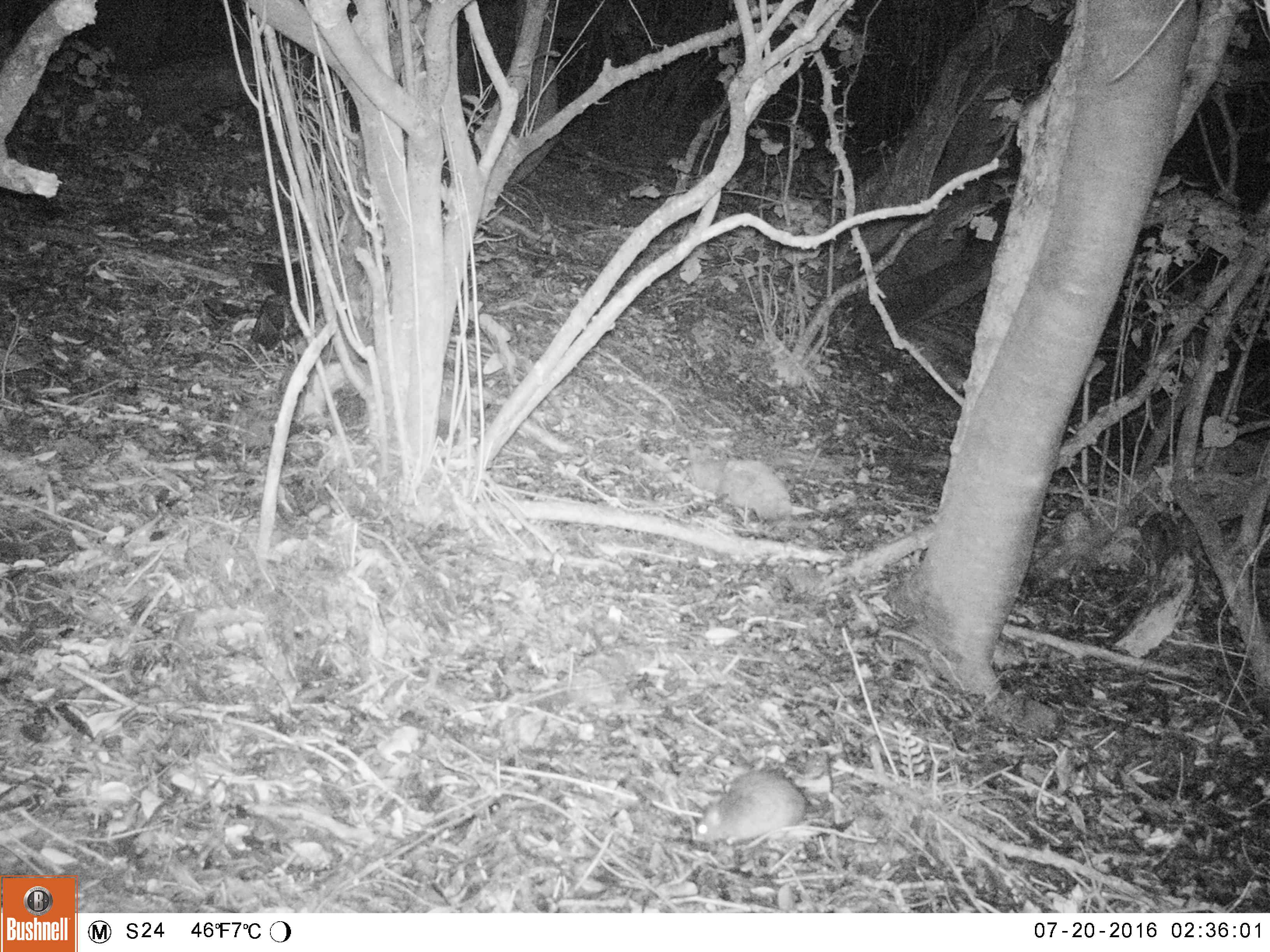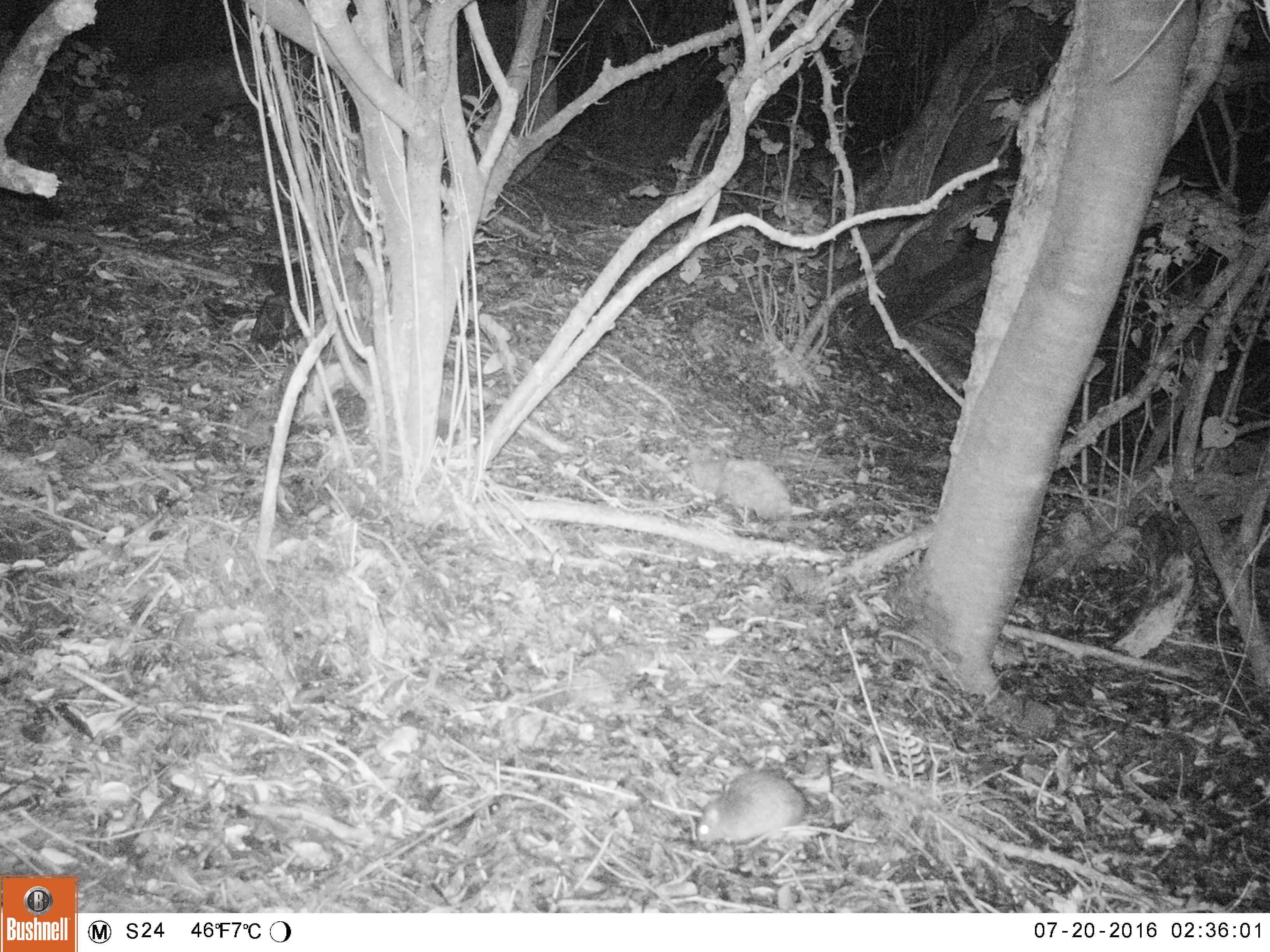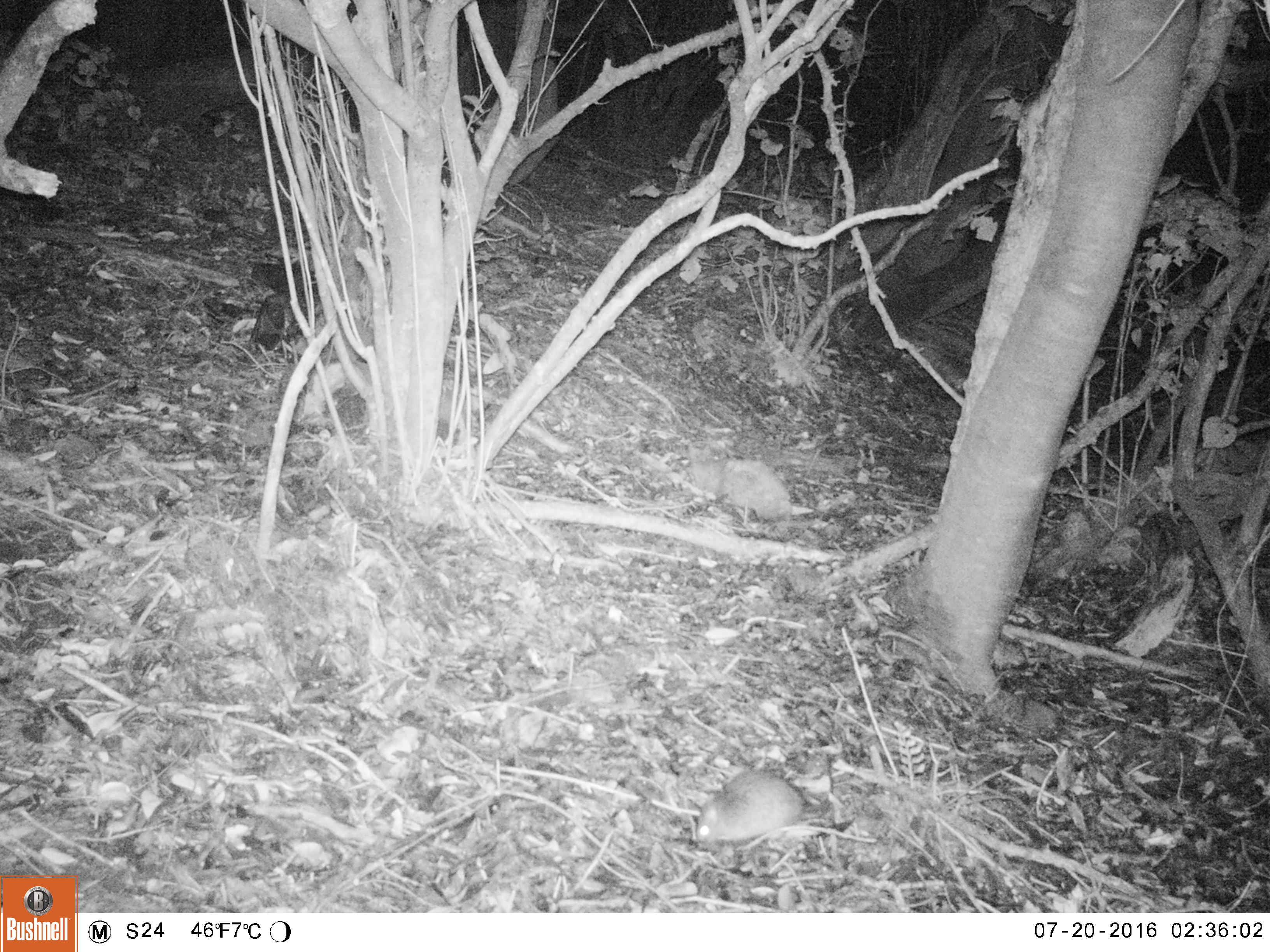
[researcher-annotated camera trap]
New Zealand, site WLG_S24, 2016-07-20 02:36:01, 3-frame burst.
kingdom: Animalia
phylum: Chordata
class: Mammalia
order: Rodentia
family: Muridae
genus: Rattus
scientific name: Rattus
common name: rat